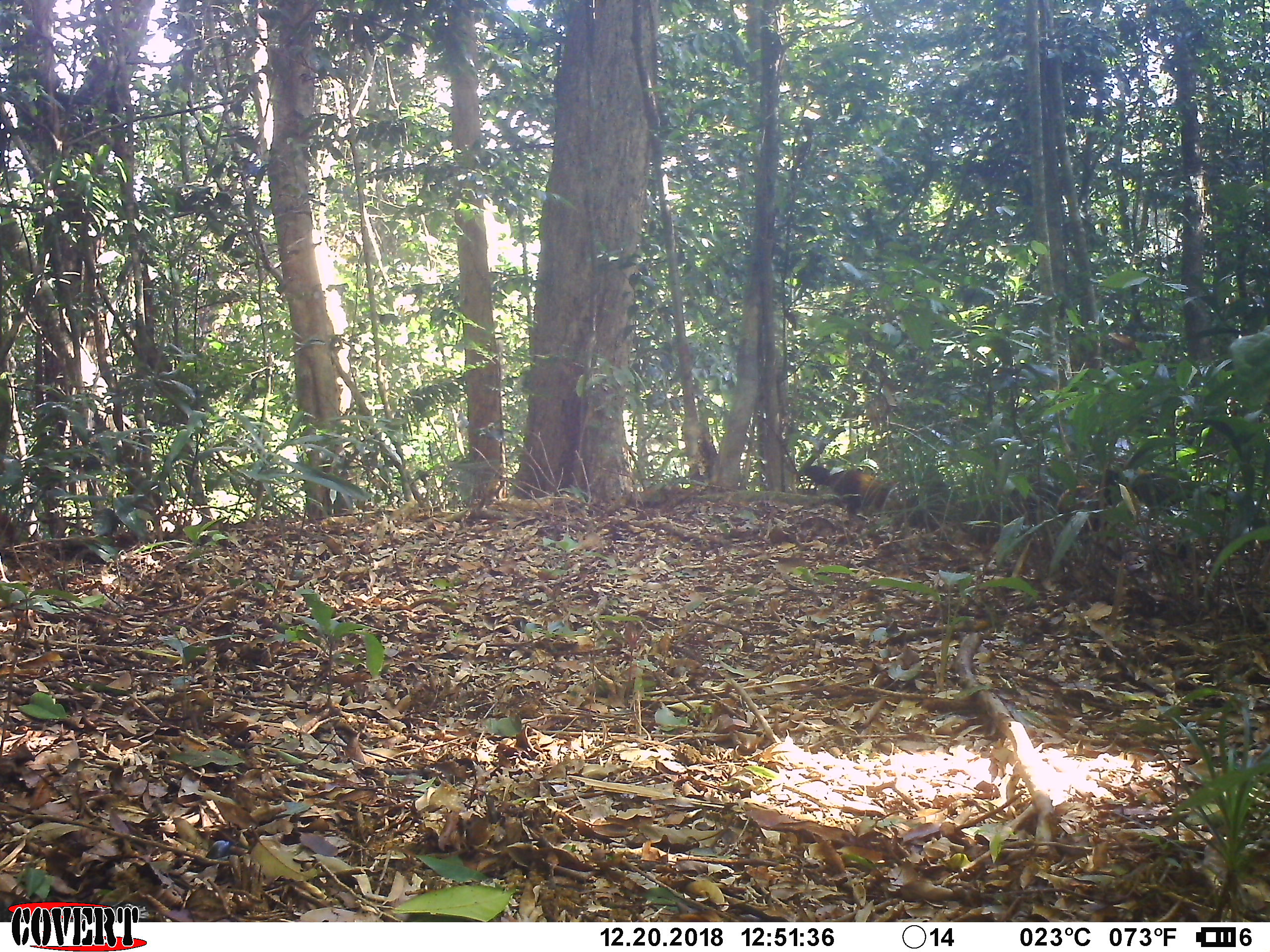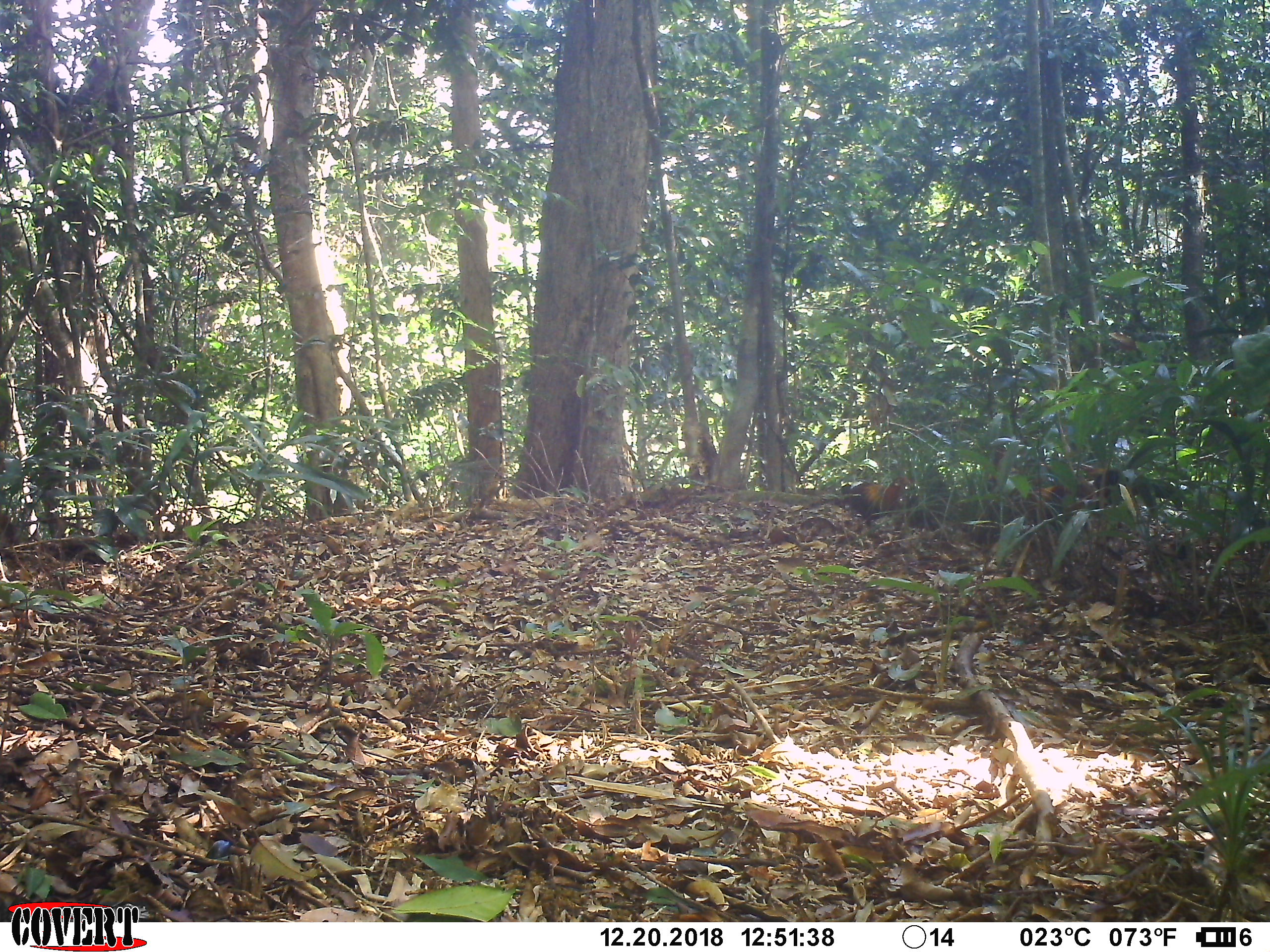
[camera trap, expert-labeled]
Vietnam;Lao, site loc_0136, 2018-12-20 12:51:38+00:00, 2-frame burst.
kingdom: Animalia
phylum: Chordata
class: Aves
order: Galliformes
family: Phasianidae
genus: Gallus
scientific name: Gallus gallus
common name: red junglefowl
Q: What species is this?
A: Red junglefowl (Gallus gallus).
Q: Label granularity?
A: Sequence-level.